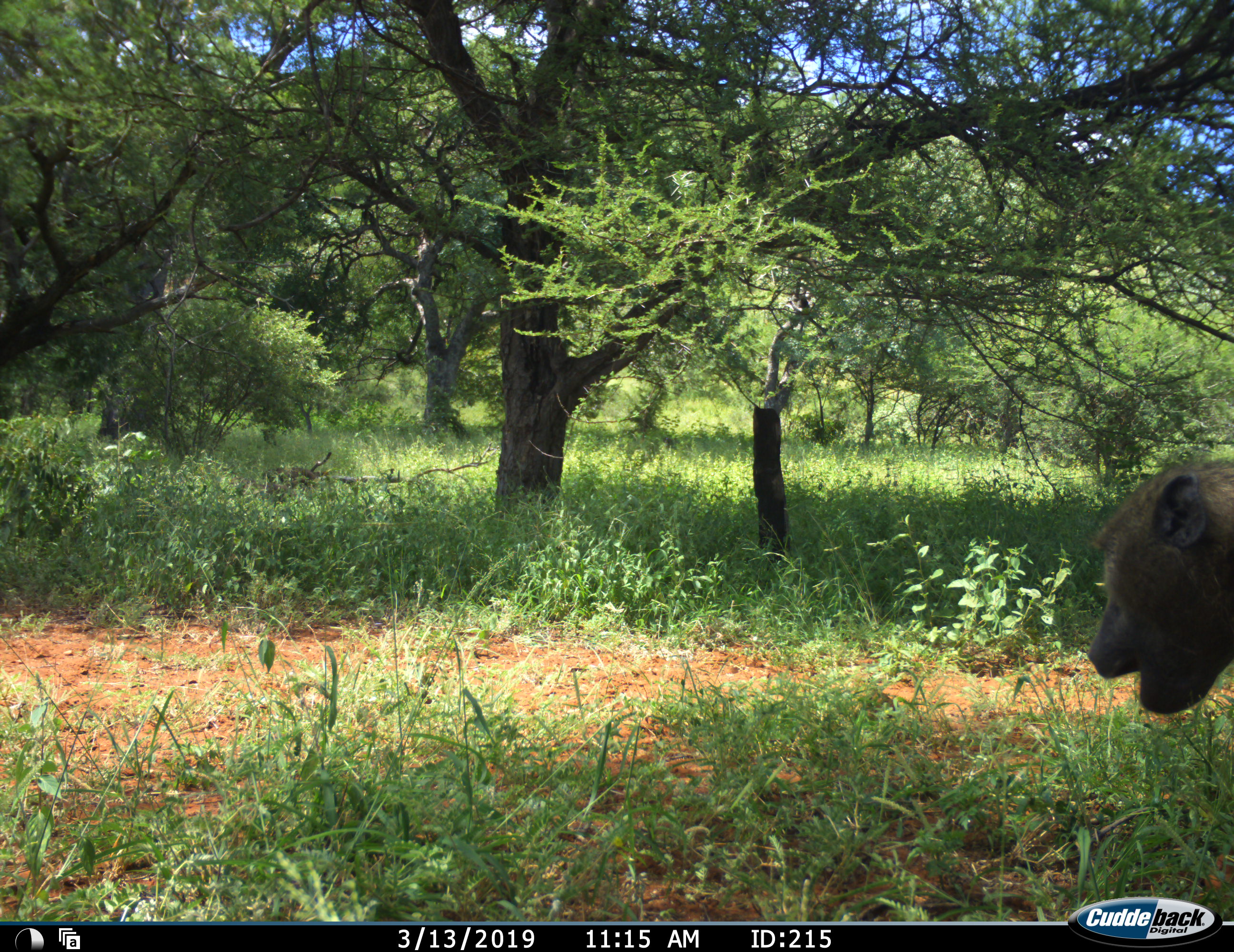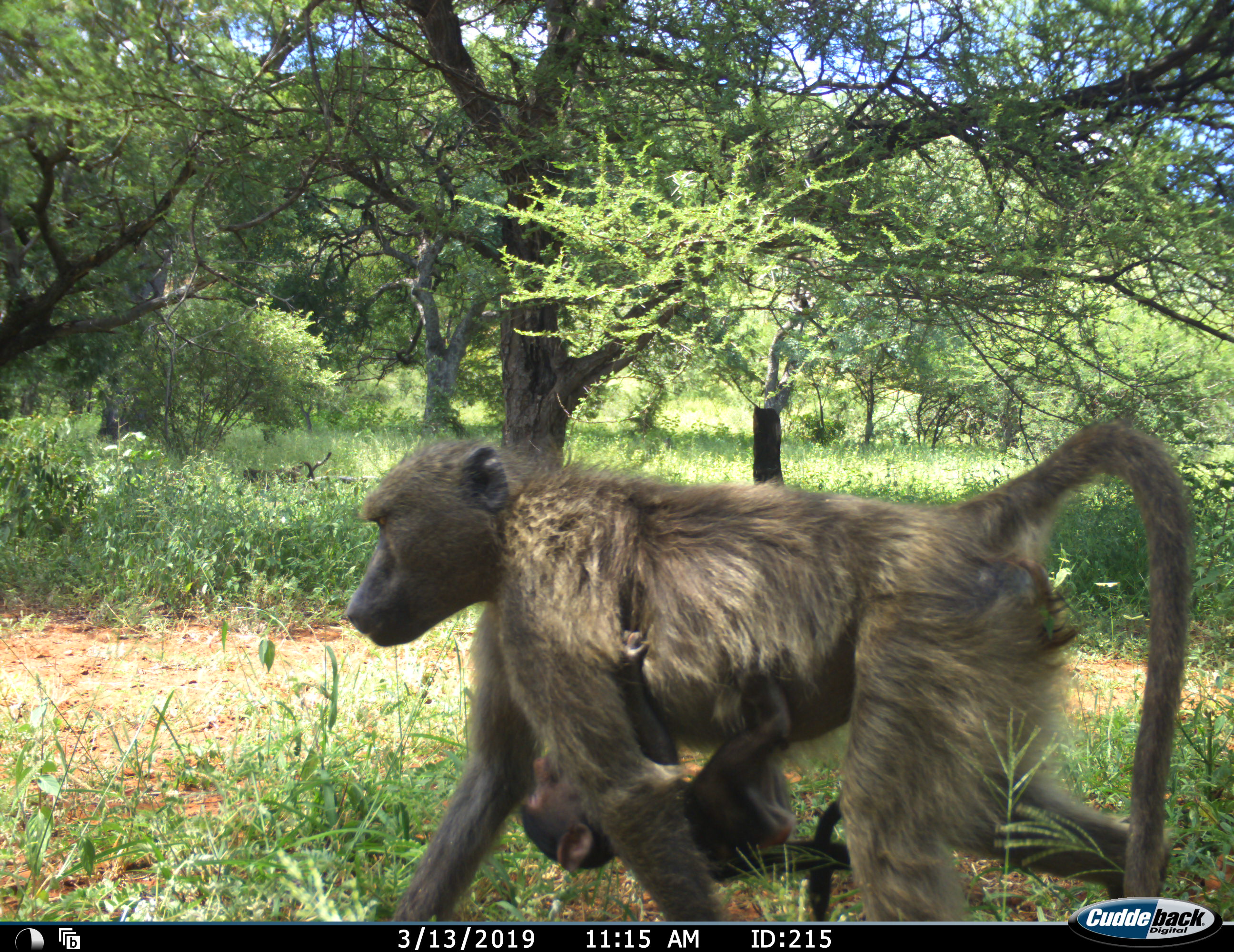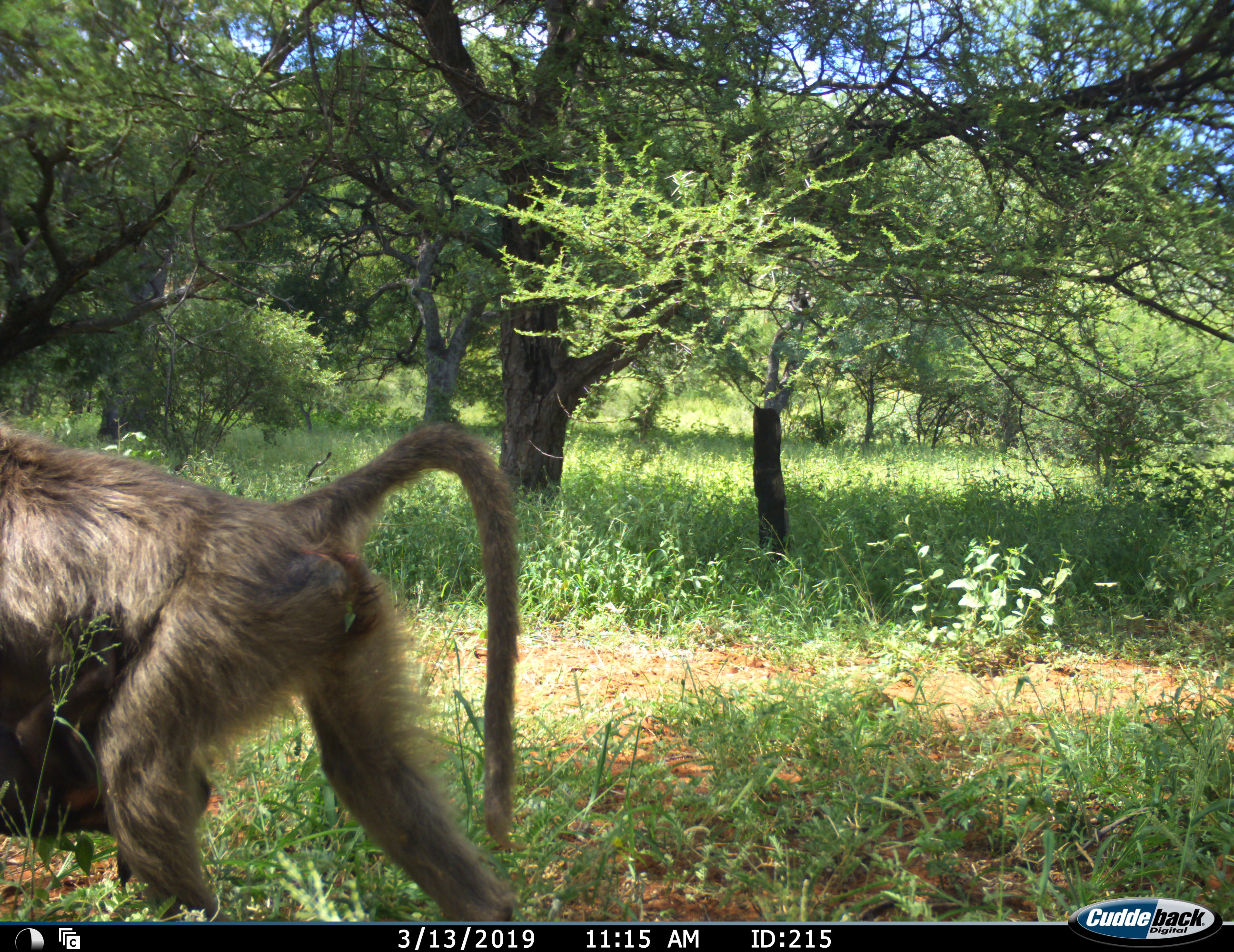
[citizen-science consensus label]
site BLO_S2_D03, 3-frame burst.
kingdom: Animalia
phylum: Chordata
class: Mammalia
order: Primates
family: Cercopithecidae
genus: Papio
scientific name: Papio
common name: baboon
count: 2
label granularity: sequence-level